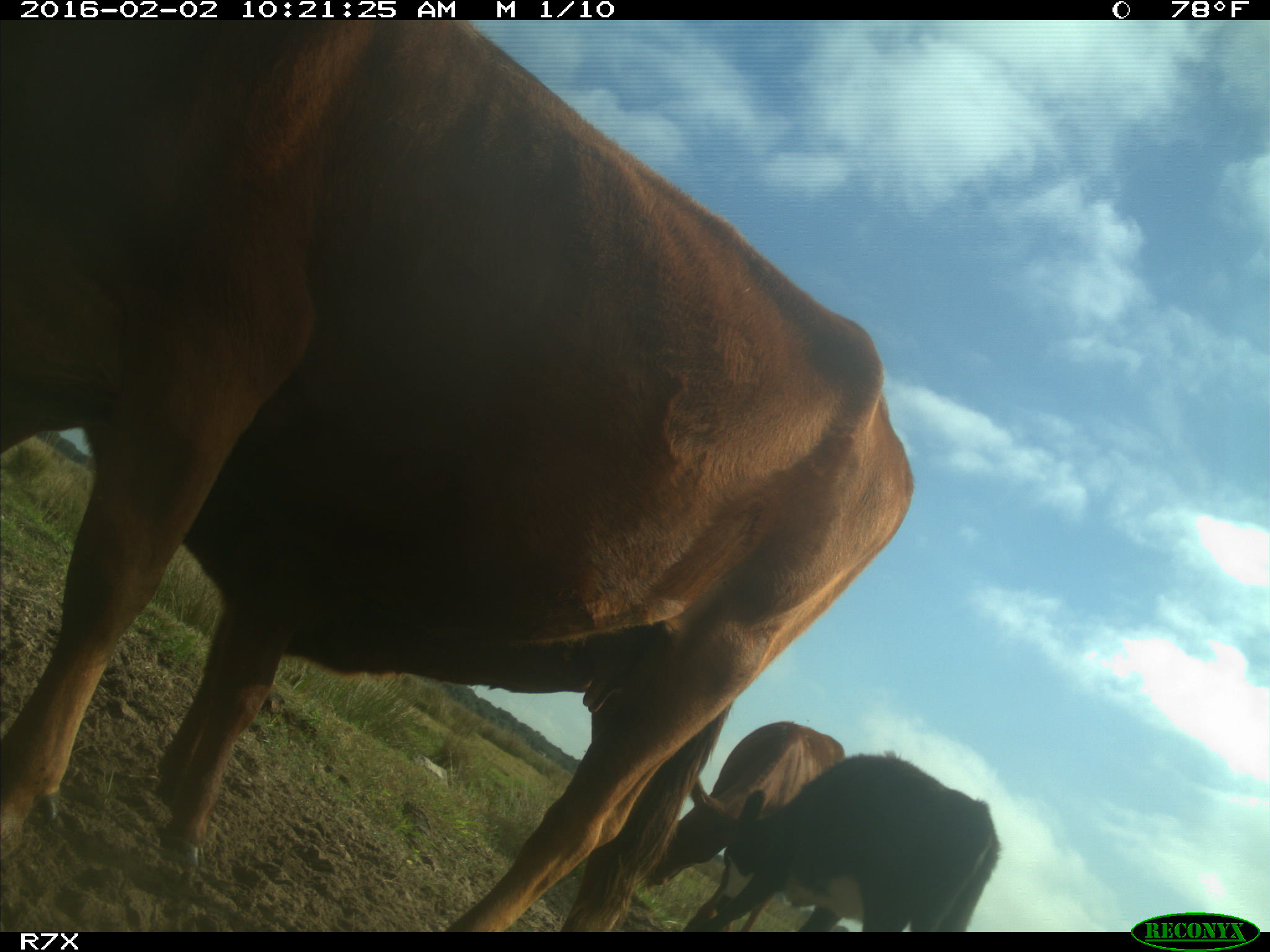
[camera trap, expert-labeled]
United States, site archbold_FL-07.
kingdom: Animalia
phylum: Chordata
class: Mammalia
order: Artiodactyla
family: Bovidae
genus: Bos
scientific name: Bos taurus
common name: domestic cow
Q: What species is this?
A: Bos taurus (domestic cow).